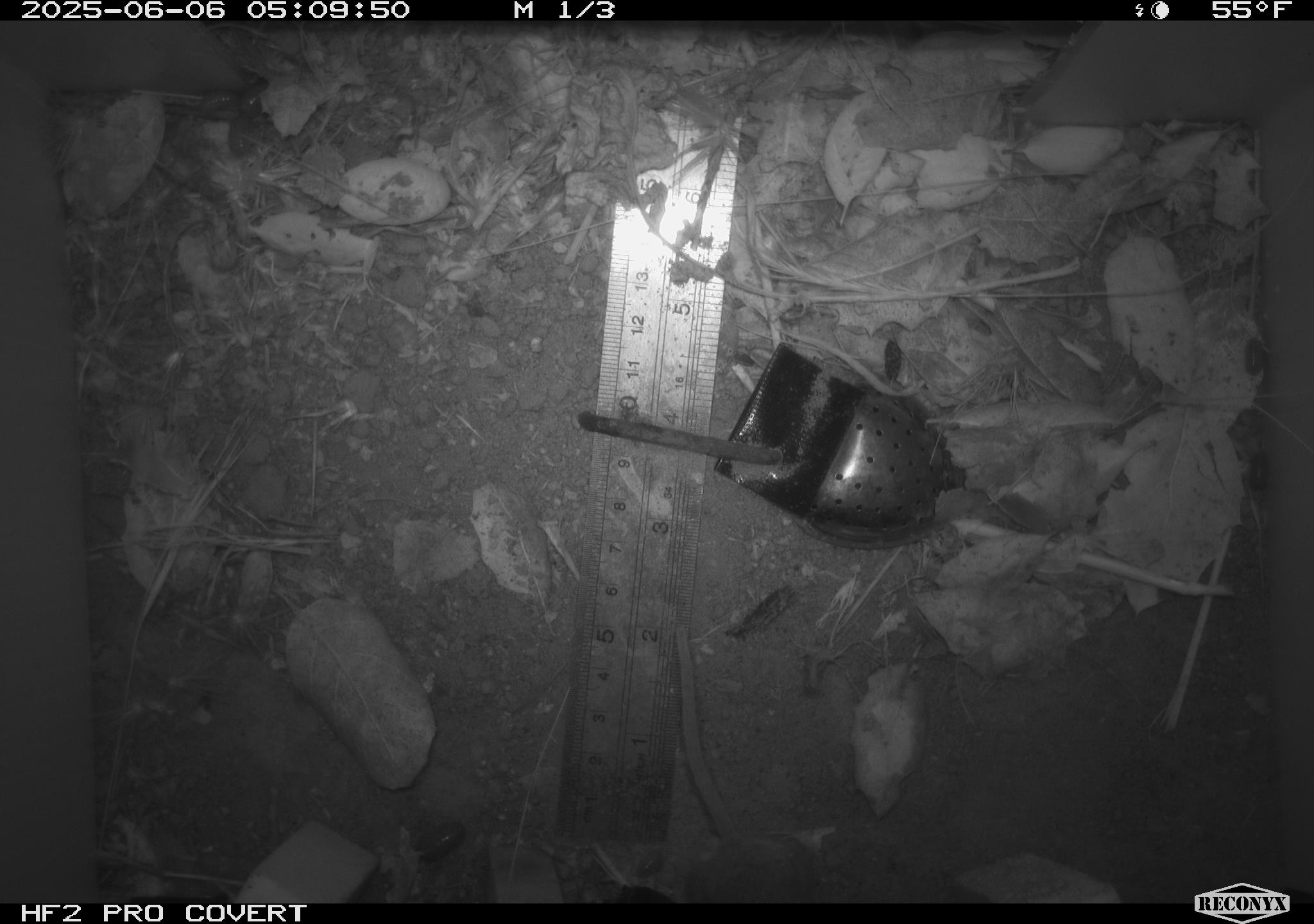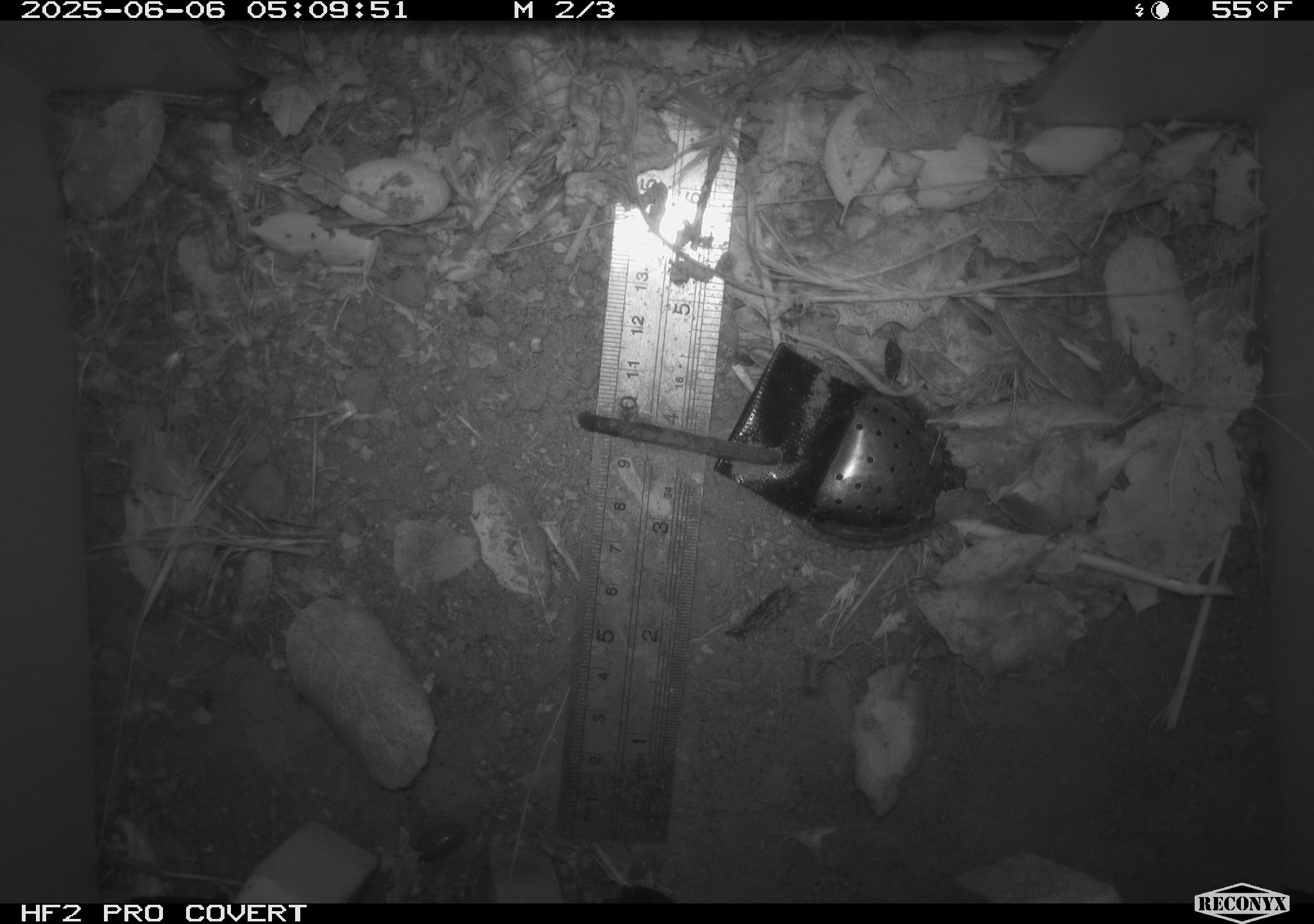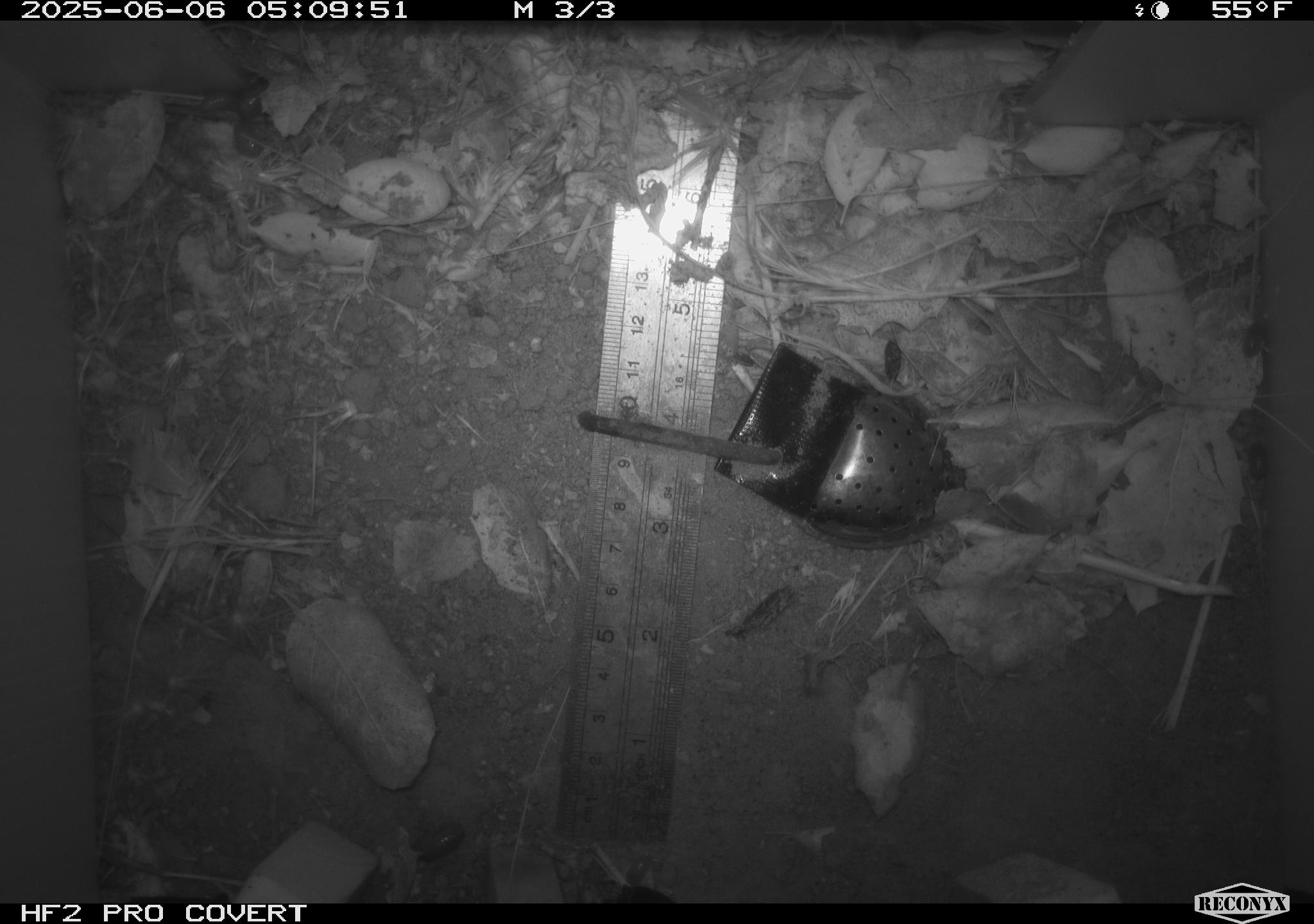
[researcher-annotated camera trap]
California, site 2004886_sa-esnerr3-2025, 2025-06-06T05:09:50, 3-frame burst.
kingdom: Animalia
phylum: Chordata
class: Mammalia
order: Rodentia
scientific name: Rodentia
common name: rodent